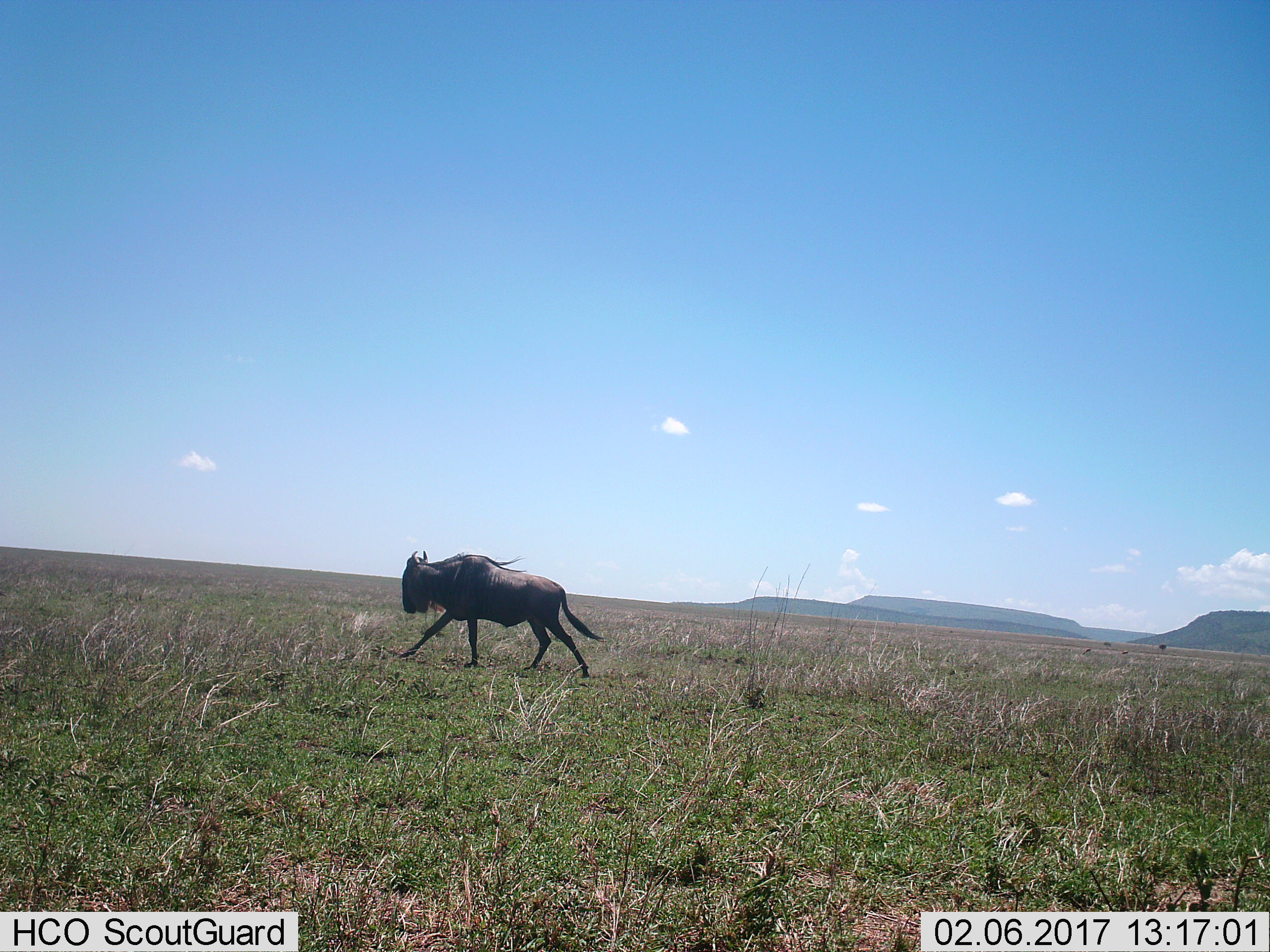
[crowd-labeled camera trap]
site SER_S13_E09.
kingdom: Animalia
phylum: Chordata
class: Mammalia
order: Artiodactyla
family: Bovidae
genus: Connochaetes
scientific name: Connochaetes taurinus taurinus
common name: blue wildebeest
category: wildebeestblue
Wildebeestblue (blue wildebeest) (Connochaetes taurinus taurinus), count 1. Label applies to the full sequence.